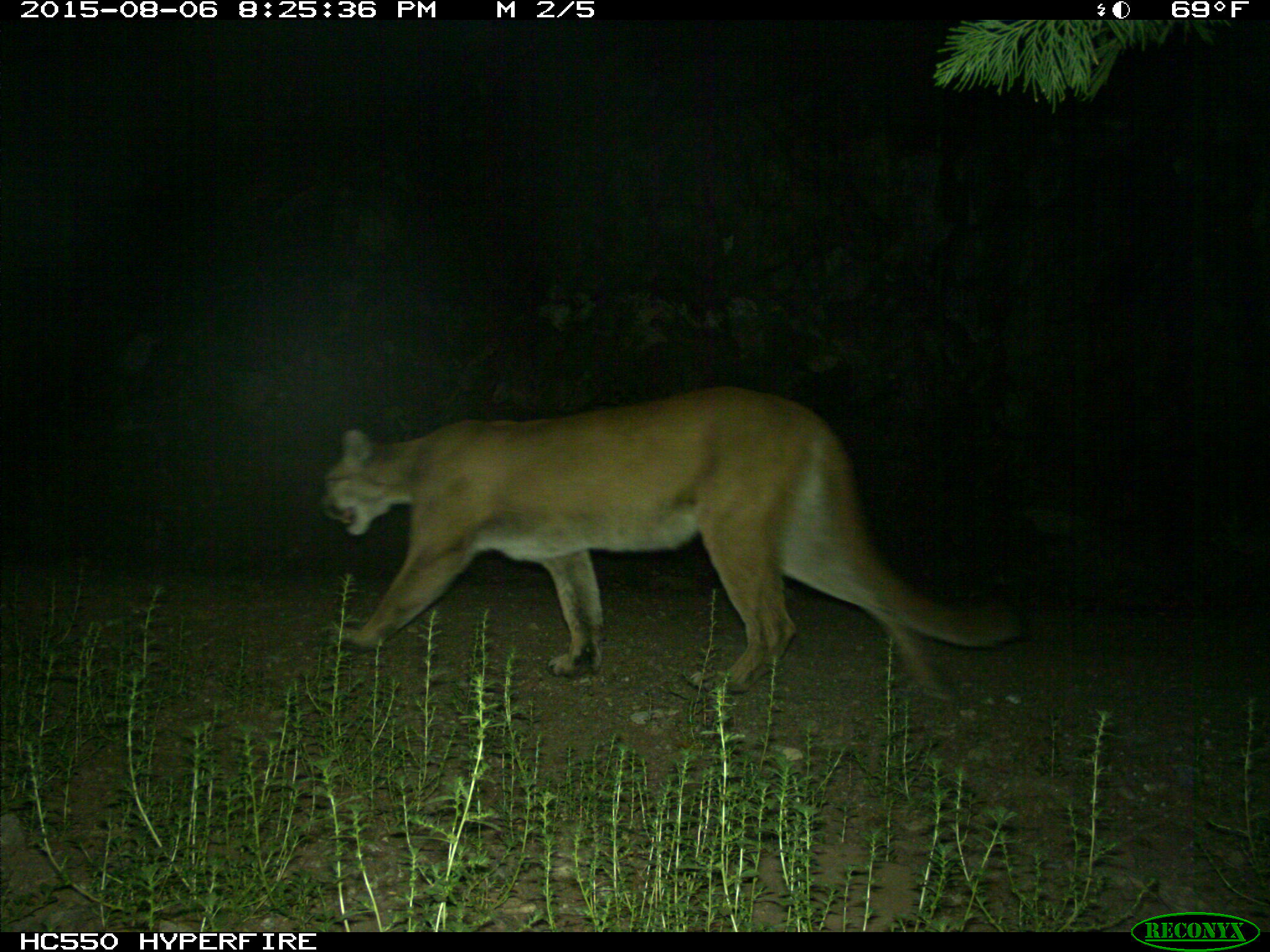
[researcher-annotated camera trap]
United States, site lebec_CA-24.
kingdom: Animalia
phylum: Chordata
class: Mammalia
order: Carnivora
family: Felidae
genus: Puma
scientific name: Puma concolor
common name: mountain lion